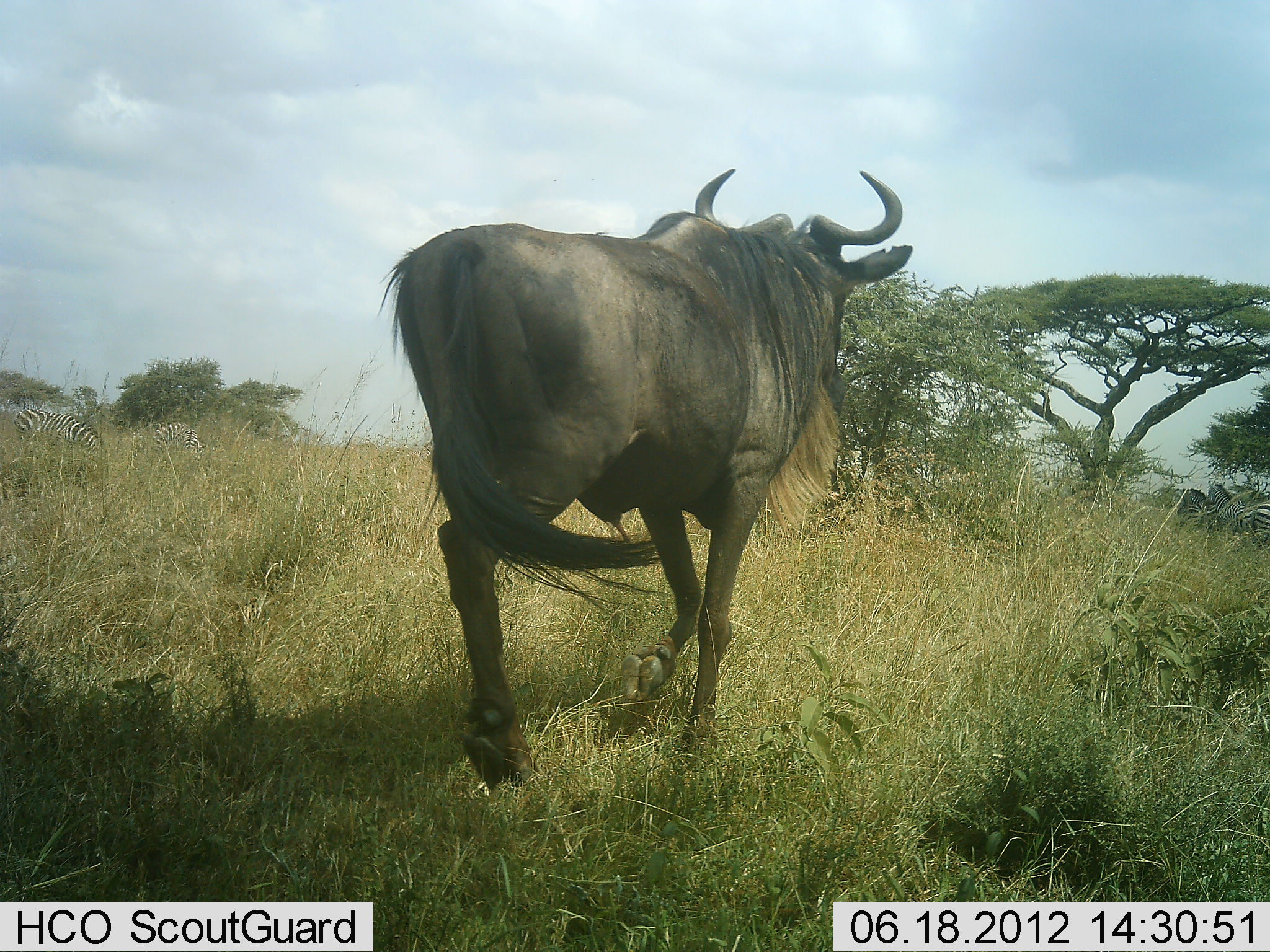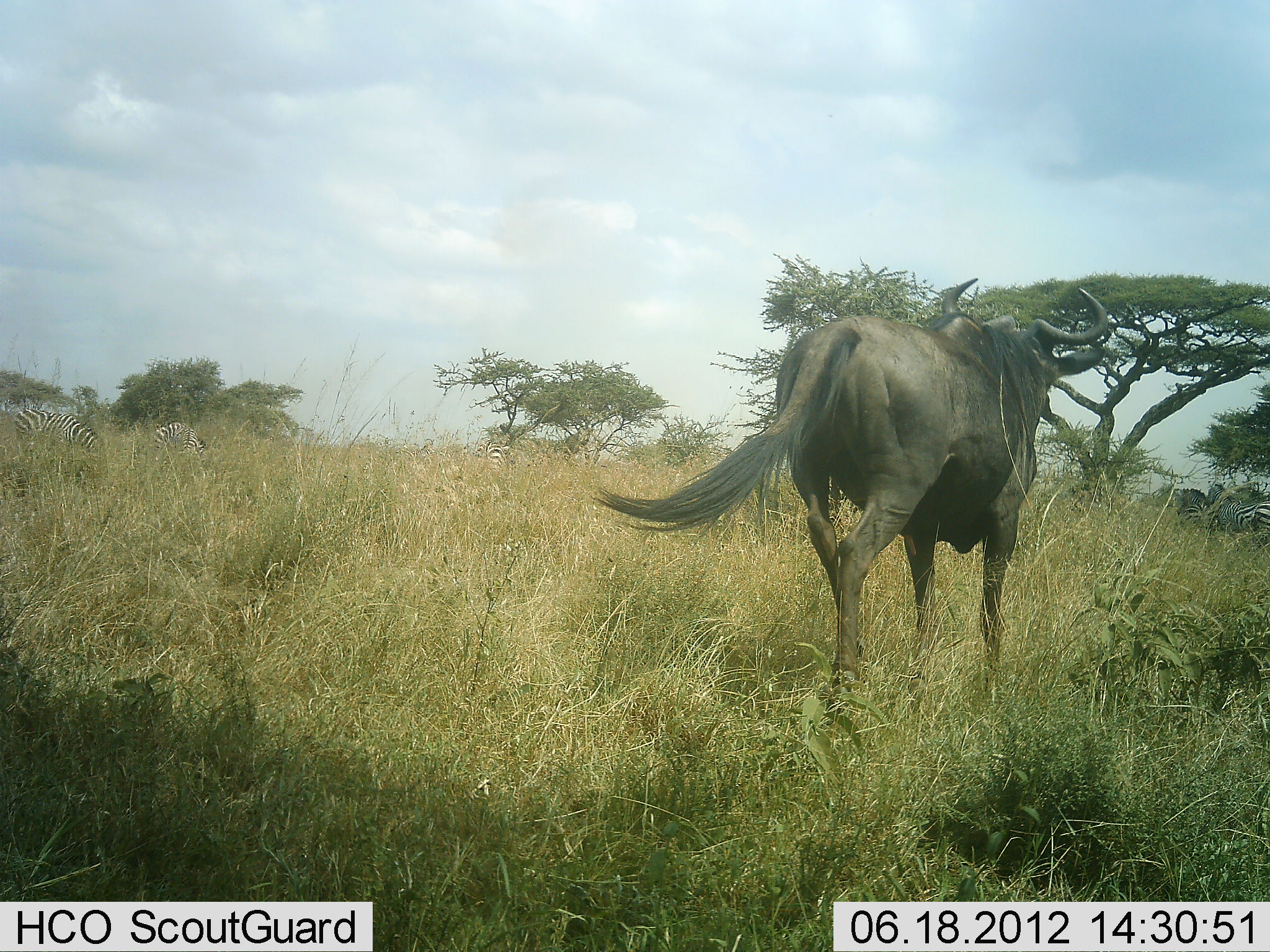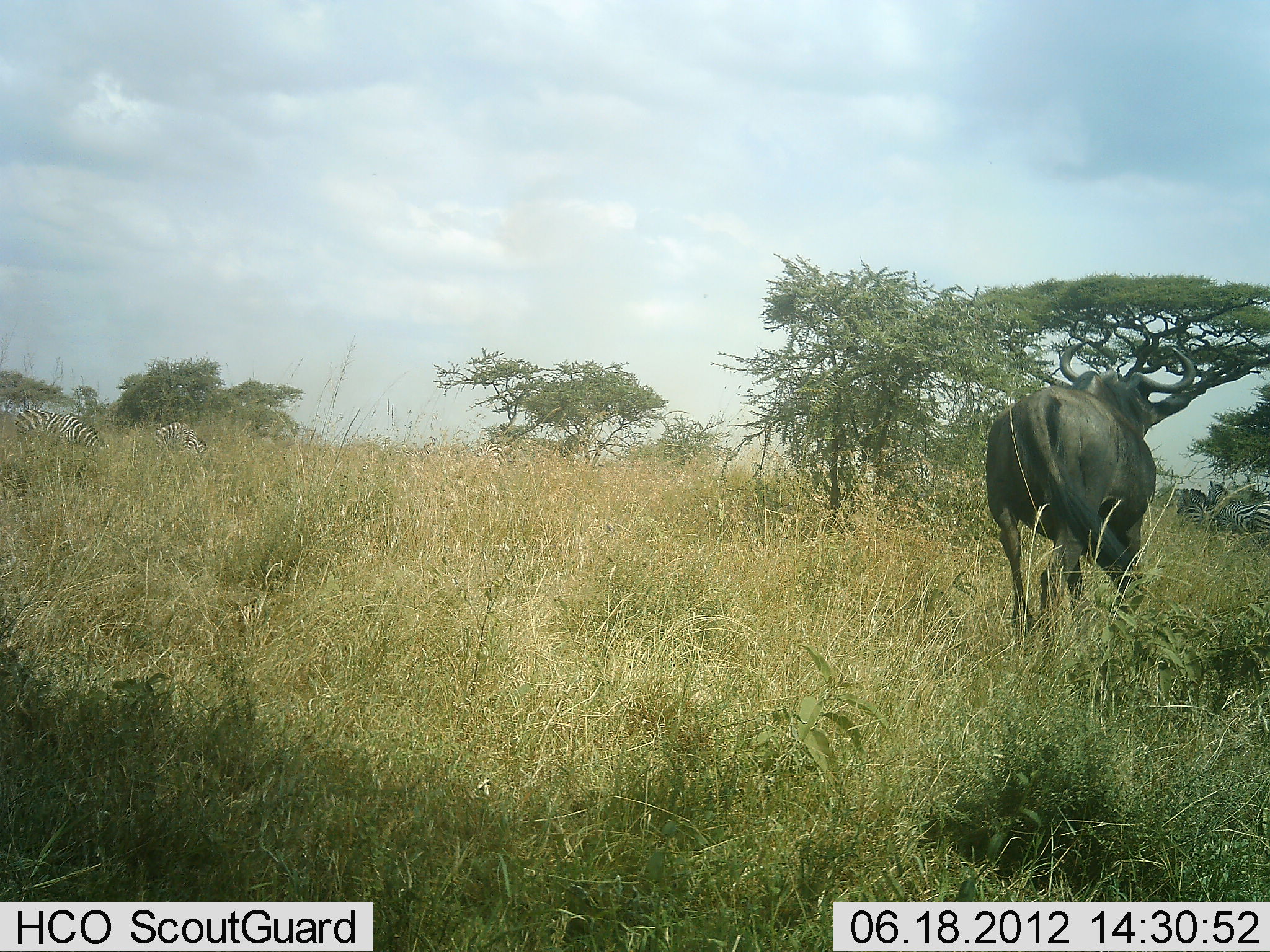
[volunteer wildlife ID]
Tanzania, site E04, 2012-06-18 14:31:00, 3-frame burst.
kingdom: Animalia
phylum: Chordata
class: Mammalia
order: Artiodactyla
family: Bovidae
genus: Connochaetes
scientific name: Connochaetes taurinus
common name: blue wildebeest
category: wildebeest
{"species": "wildebeest (blue wildebeest) (Connochaetes taurinus)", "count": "1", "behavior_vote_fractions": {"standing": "5%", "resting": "0%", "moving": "100%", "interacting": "0%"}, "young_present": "0%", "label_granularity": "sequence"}